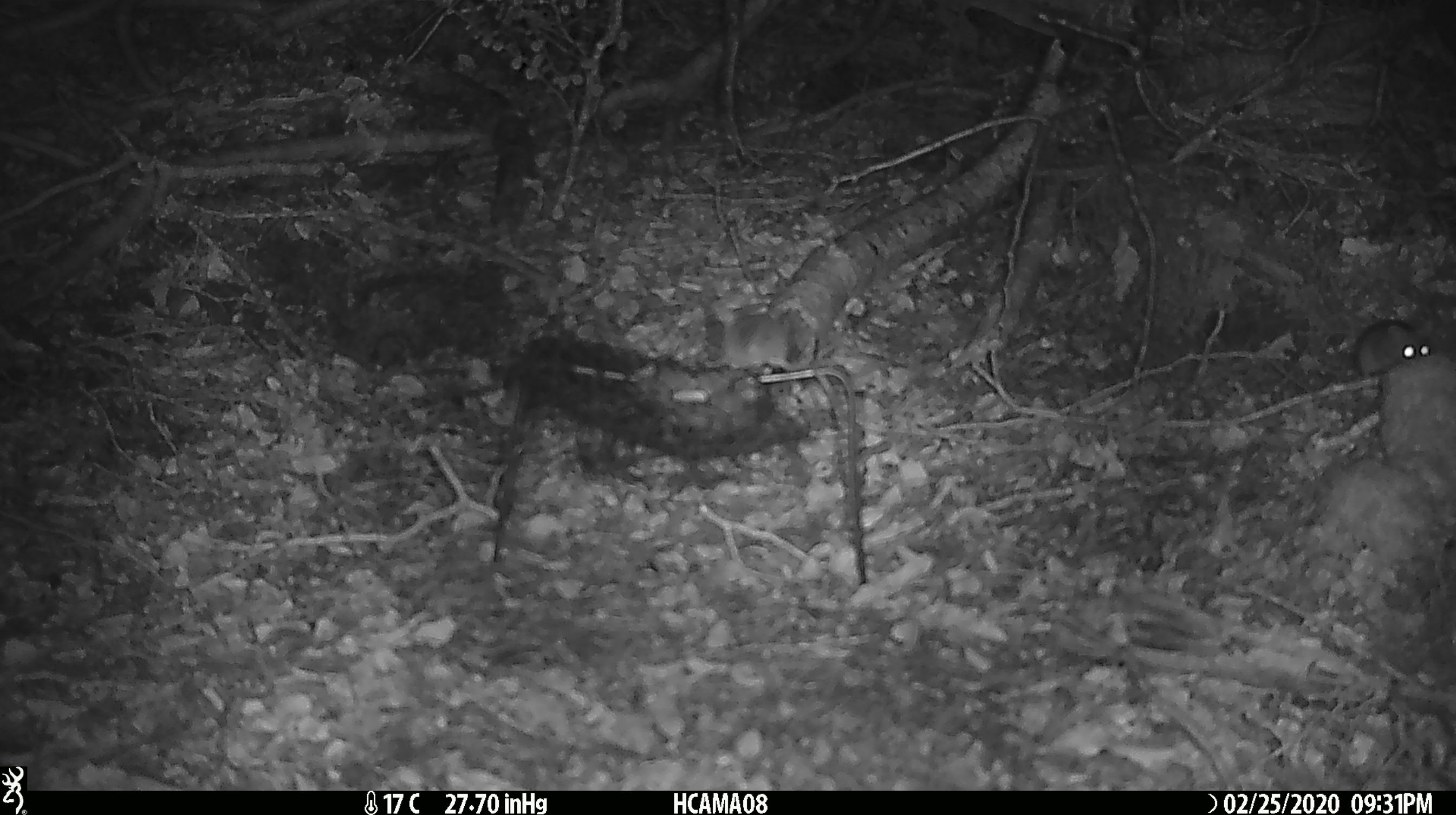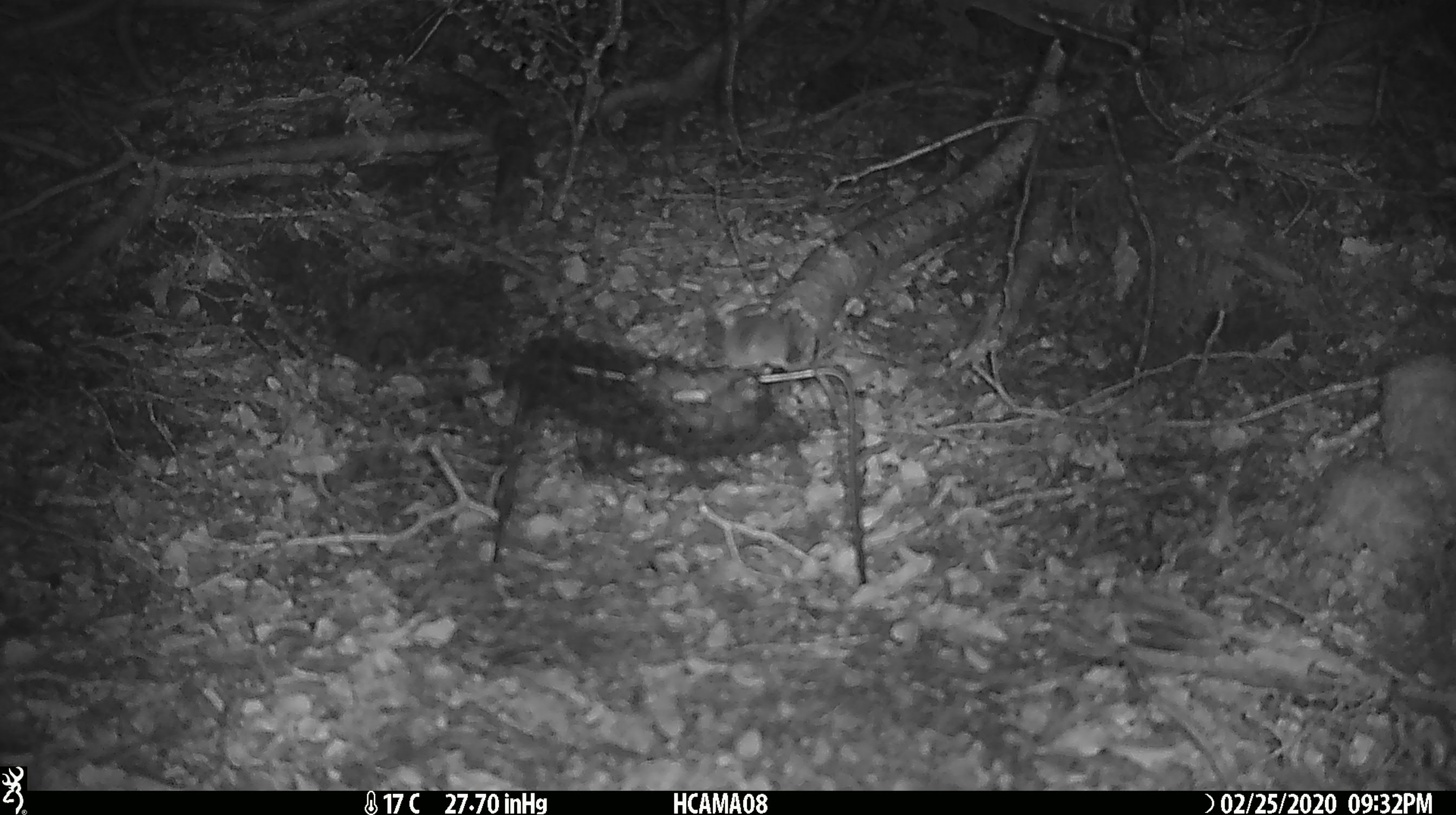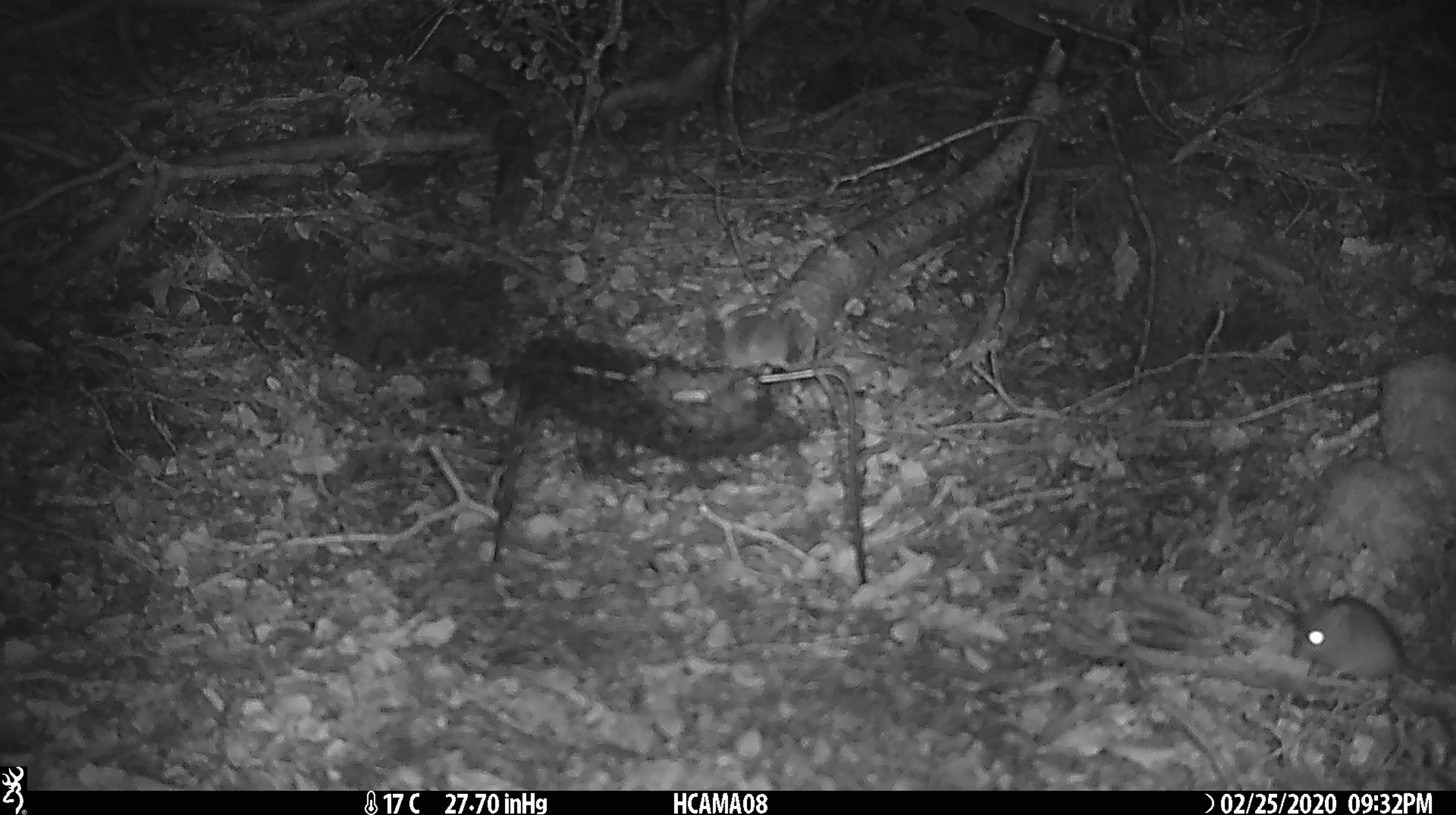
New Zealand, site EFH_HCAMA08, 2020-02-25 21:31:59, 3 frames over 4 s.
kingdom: Animalia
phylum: Chordata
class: Mammalia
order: Rodentia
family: Muridae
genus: Mus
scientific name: Mus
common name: mouse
Mouse (Mus).